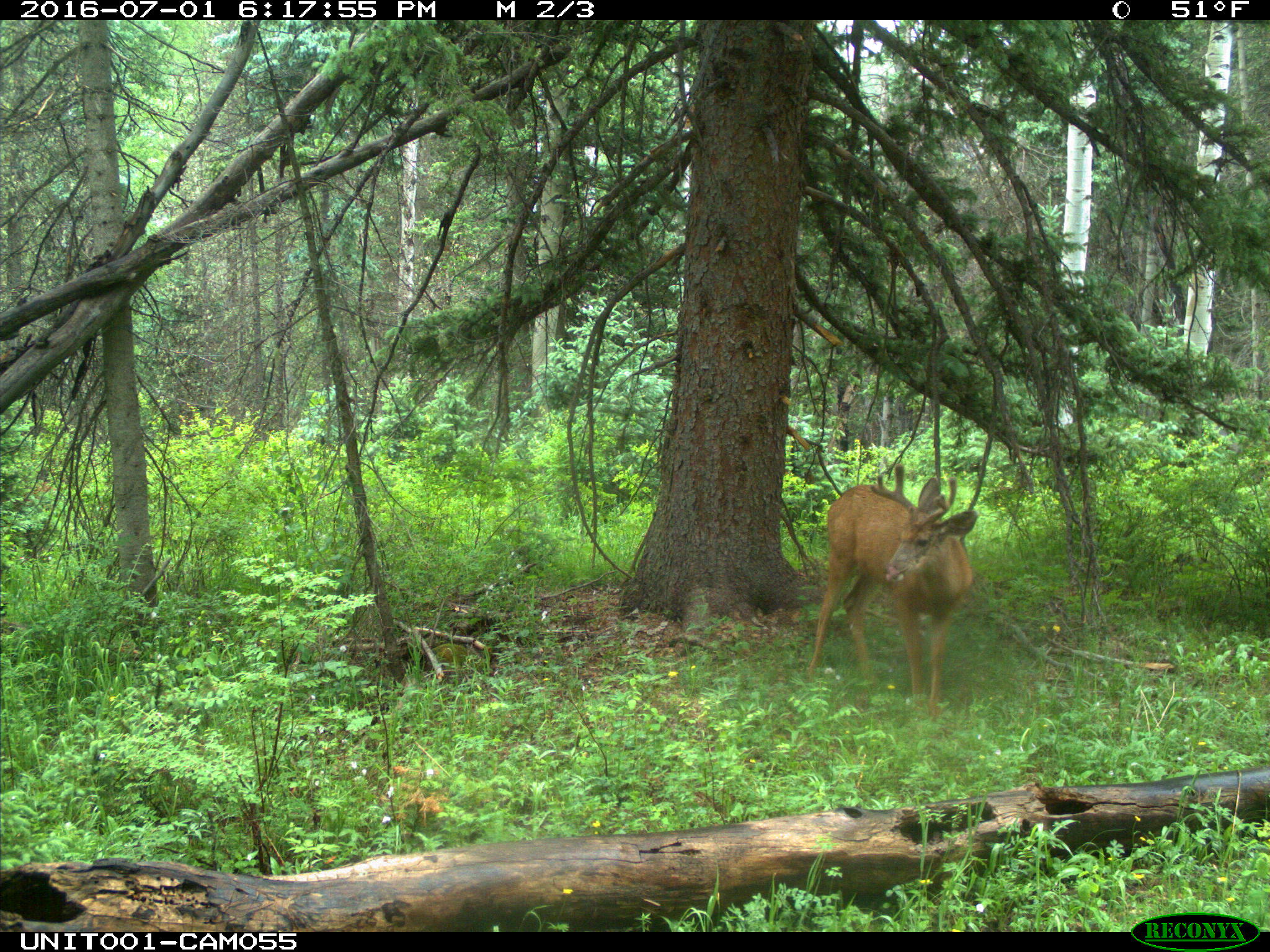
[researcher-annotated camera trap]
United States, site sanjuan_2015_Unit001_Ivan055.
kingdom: Animalia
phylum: Chordata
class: Mammalia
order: Artiodactyla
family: Cervidae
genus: Odocoileus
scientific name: Odocoileus hemionus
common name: mule deer